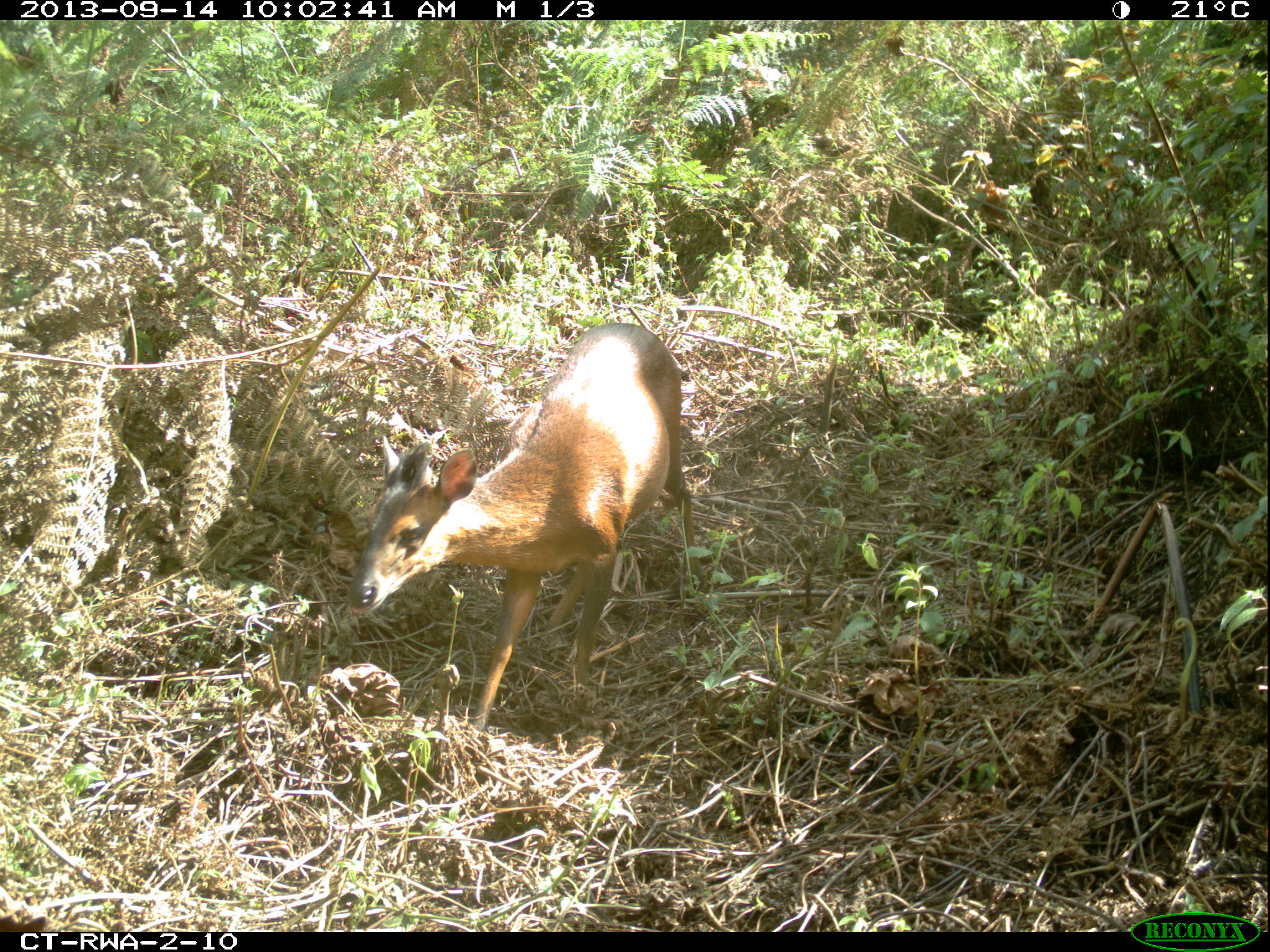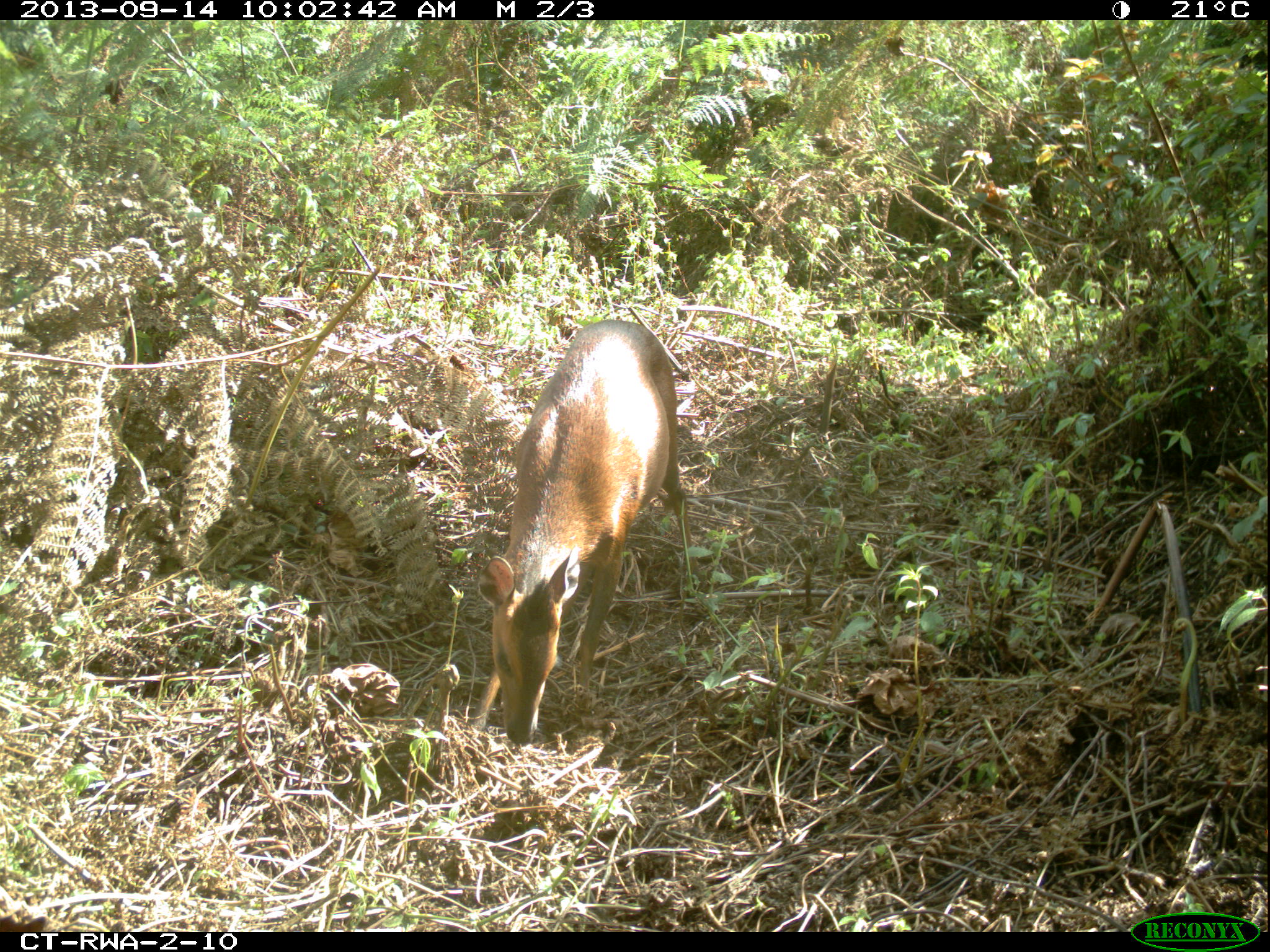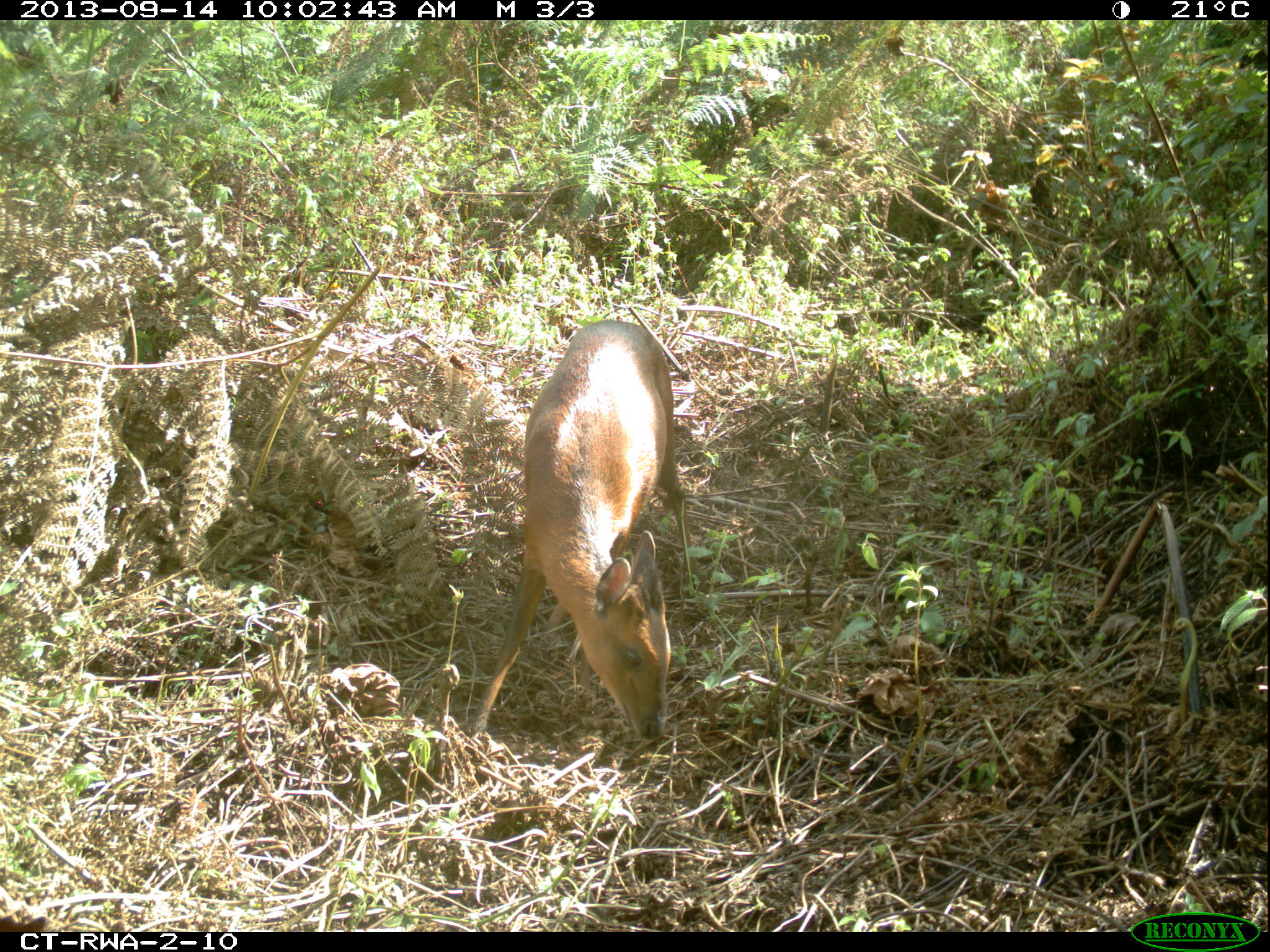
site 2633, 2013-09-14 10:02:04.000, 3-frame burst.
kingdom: Animalia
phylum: Chordata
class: Mammalia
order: Artiodactyla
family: Bovidae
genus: Cephalophus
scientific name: Cephalophus nigrifrons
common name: black-fronted duiker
Cephalophus nigrifrons (black-fronted duiker), count 1.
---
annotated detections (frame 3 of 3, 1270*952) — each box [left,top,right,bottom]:
cephalophus nigrifrons: [466,314,689,742]